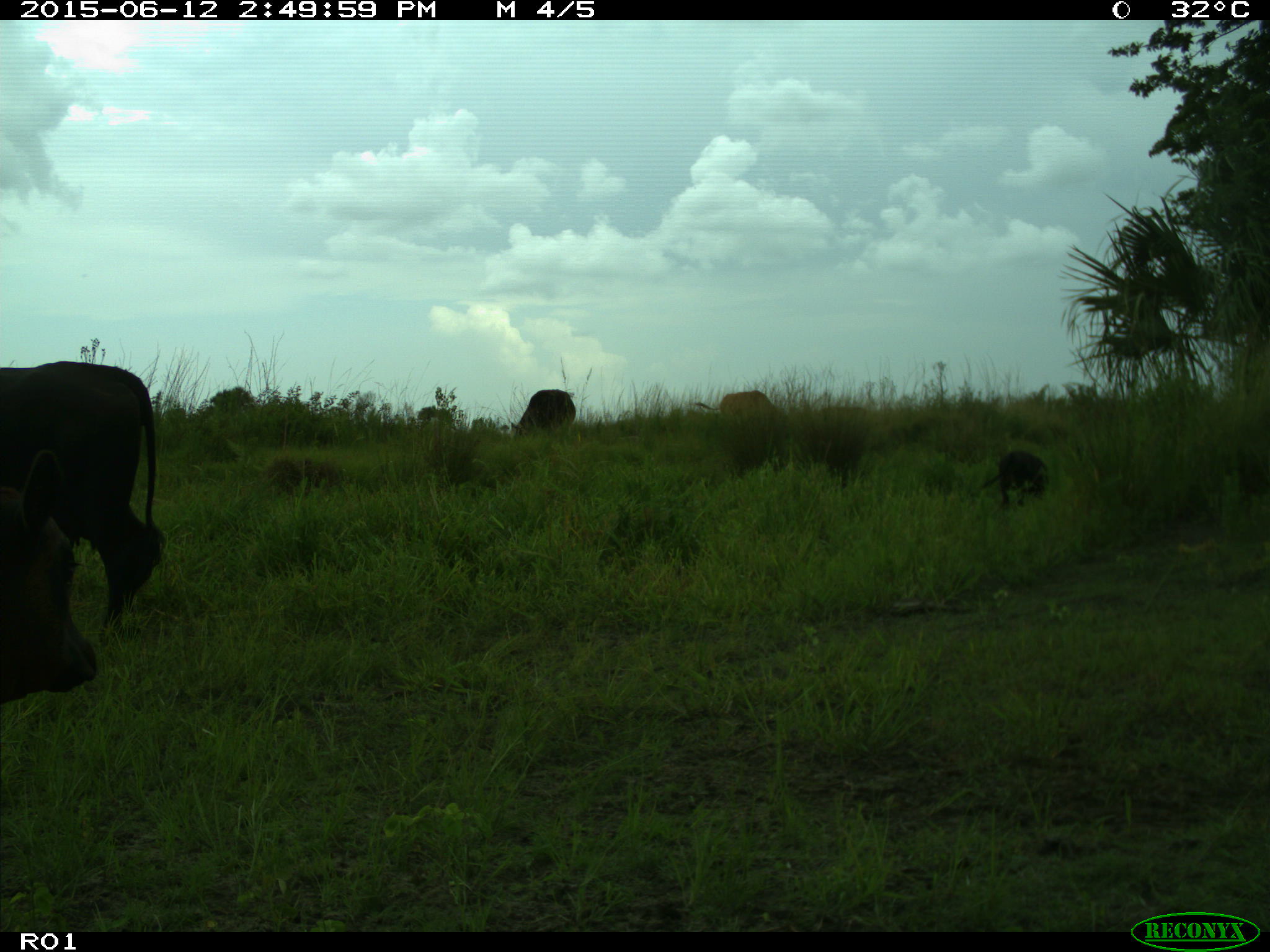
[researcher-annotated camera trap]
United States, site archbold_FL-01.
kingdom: Animalia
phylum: Chordata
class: Mammalia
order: Artiodactyla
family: Bovidae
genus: Bos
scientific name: Bos taurus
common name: domestic cow